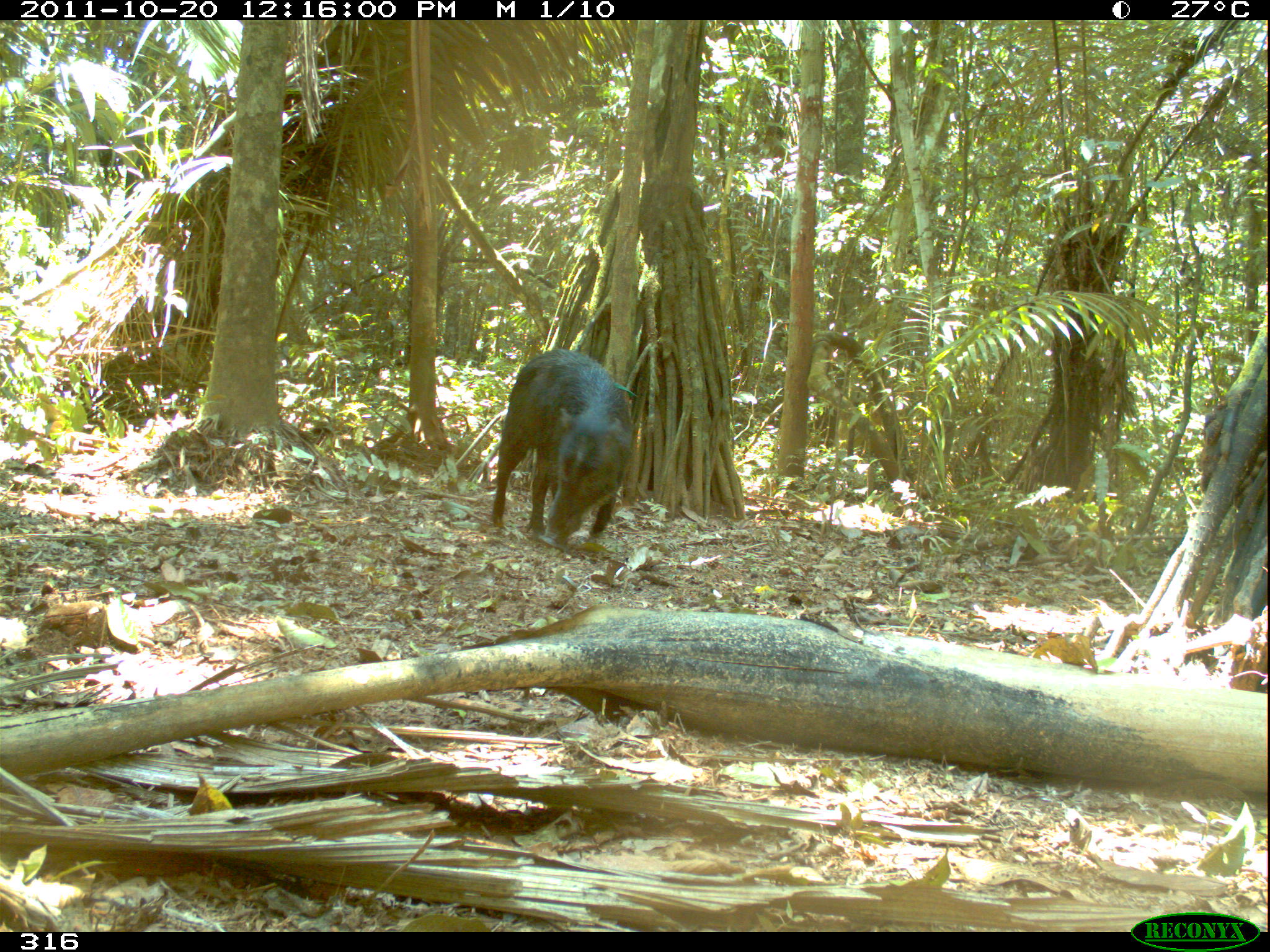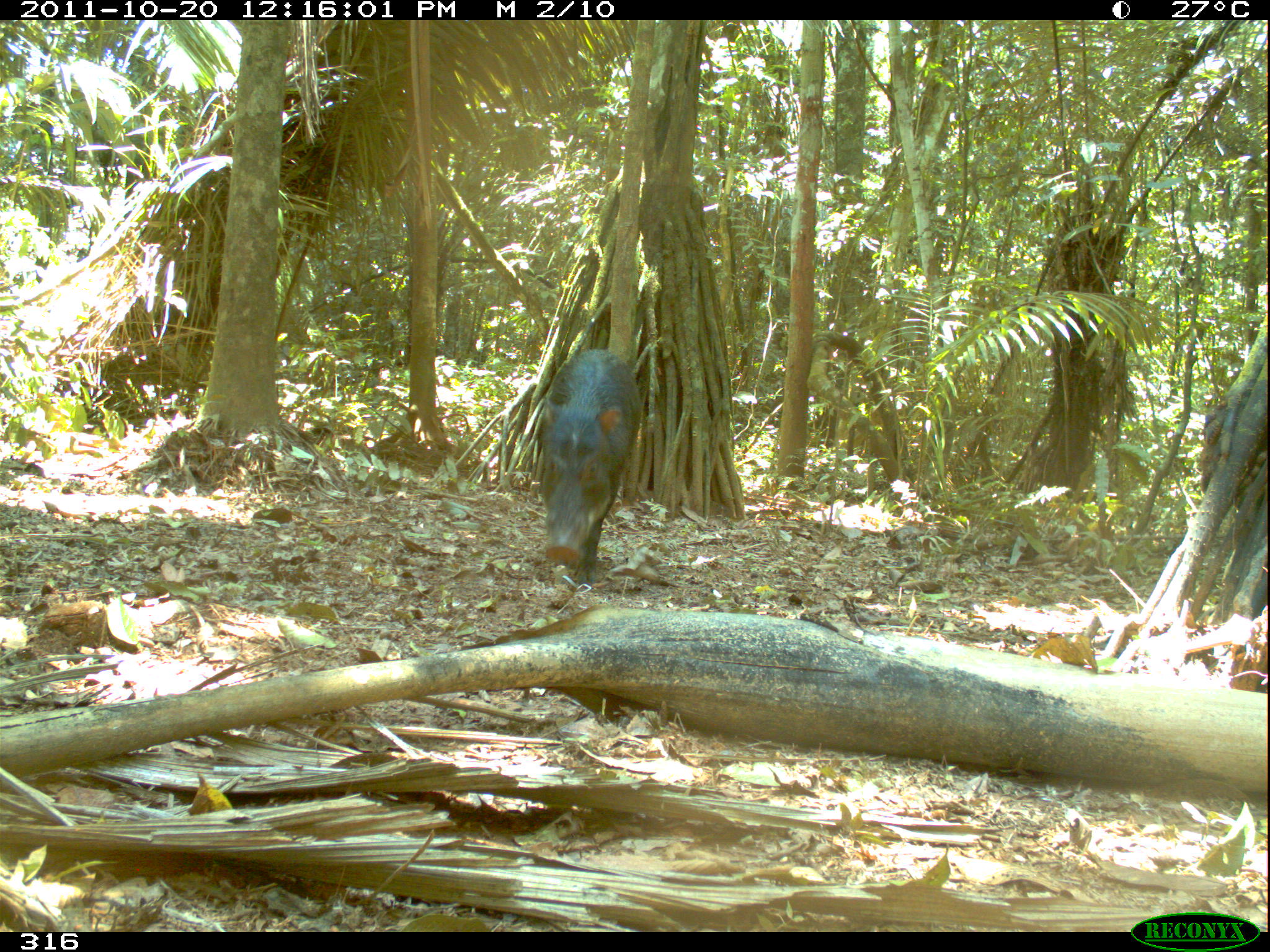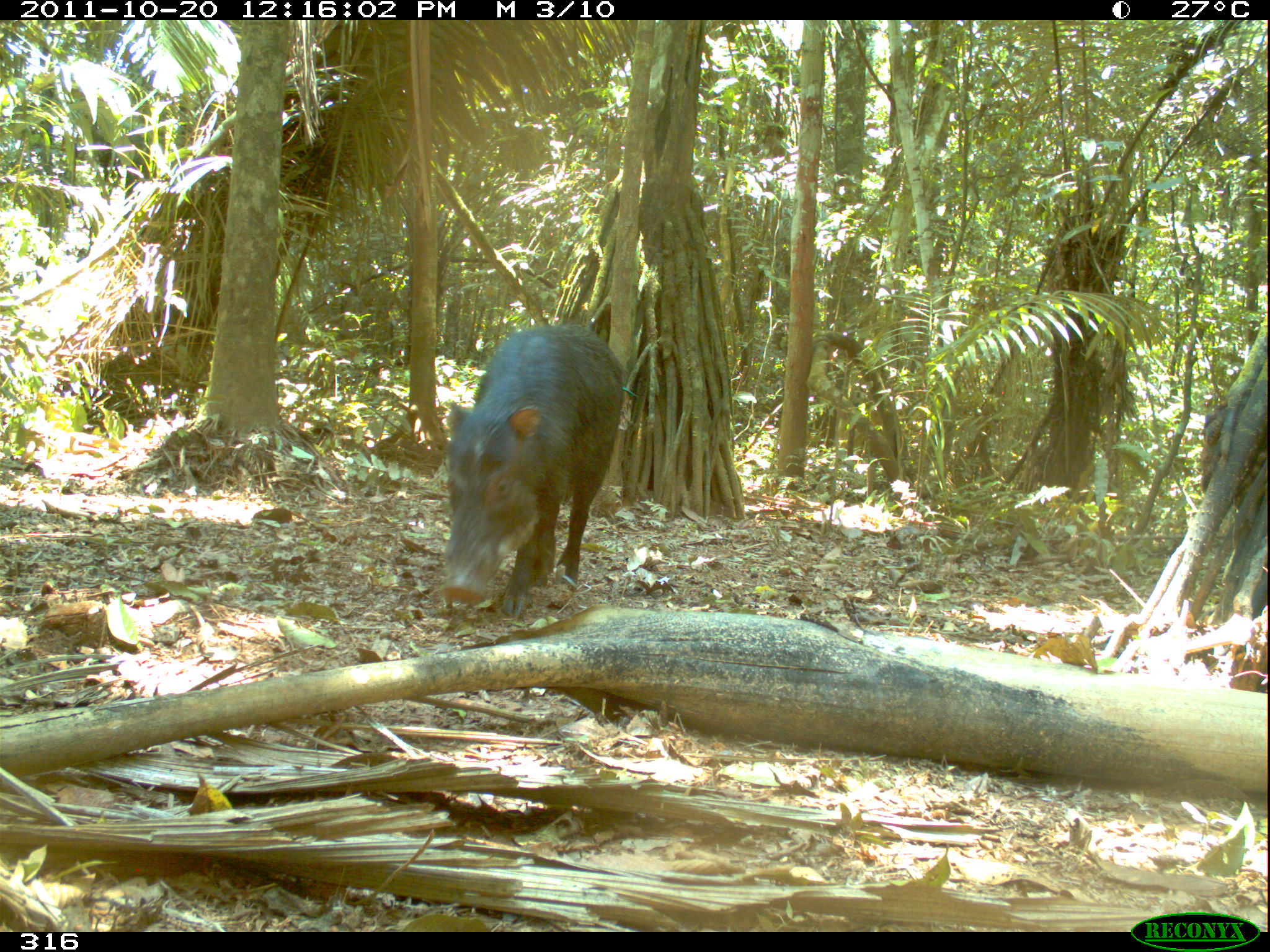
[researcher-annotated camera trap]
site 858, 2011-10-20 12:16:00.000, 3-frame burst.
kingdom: Animalia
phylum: Chordata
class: Mammalia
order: Artiodactyla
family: Tayassuidae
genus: Tayassu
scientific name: Tayassu pecari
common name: white-lipped peccary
Tayassu pecari (white-lipped peccary).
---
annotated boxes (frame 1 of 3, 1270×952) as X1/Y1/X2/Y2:
tayassu pecari: 490/348/638/551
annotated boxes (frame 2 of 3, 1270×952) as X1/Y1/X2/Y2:
tayassu pecari: 530/347/644/589